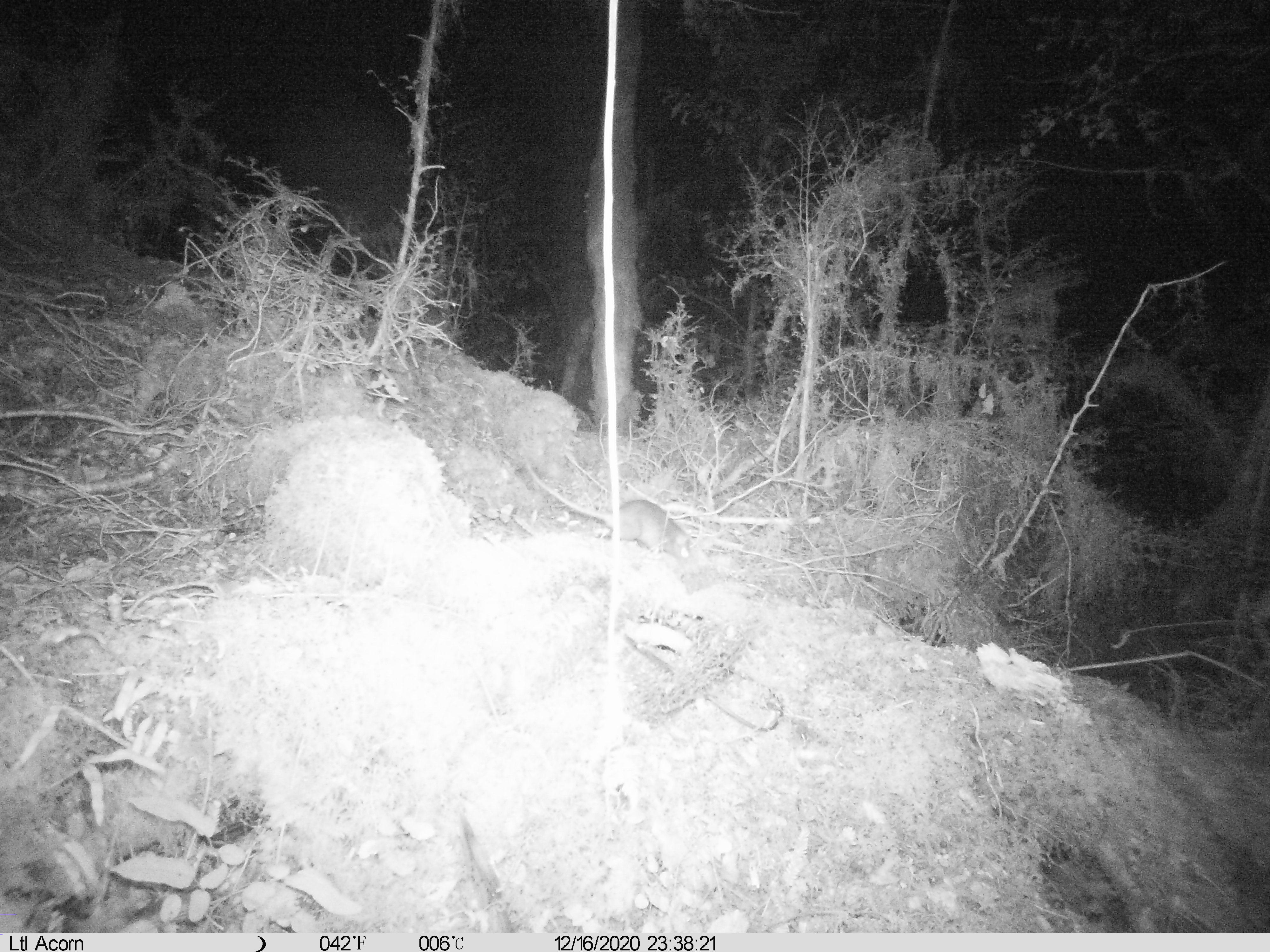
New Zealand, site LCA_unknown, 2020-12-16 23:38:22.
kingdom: Animalia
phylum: Chordata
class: Mammalia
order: Rodentia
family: Muridae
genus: Rattus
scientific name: Rattus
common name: rat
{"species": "rat (Rattus)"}